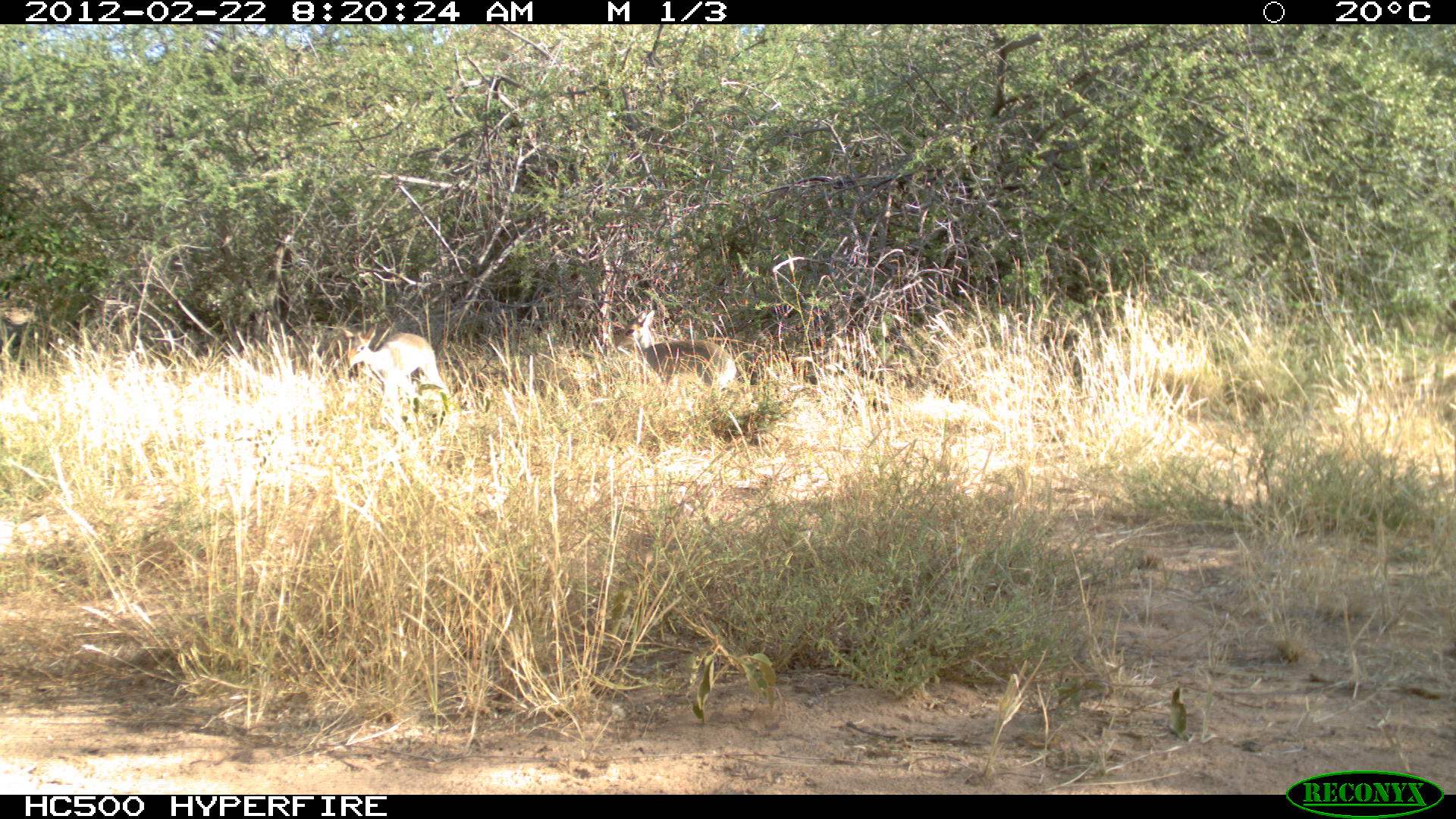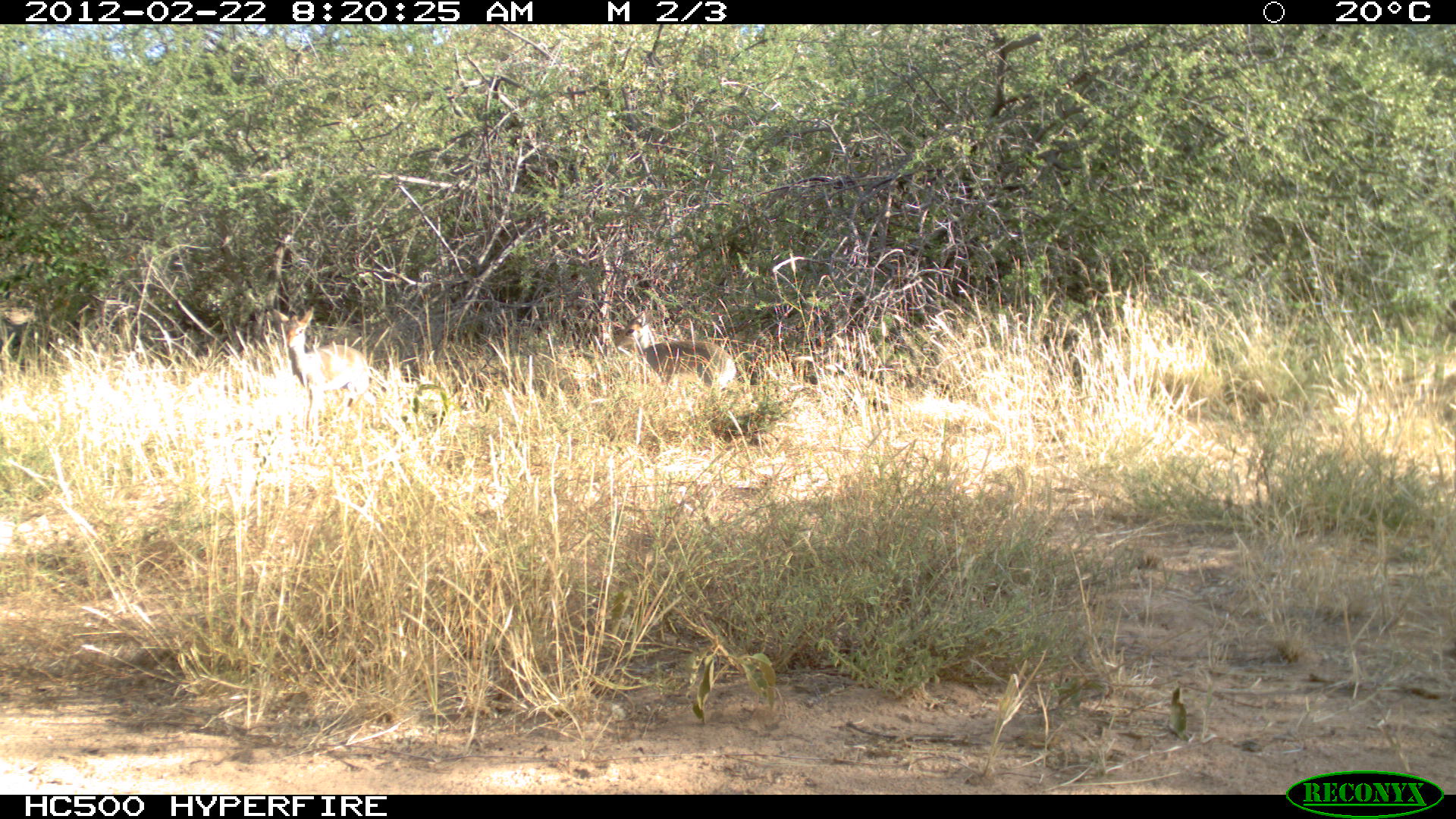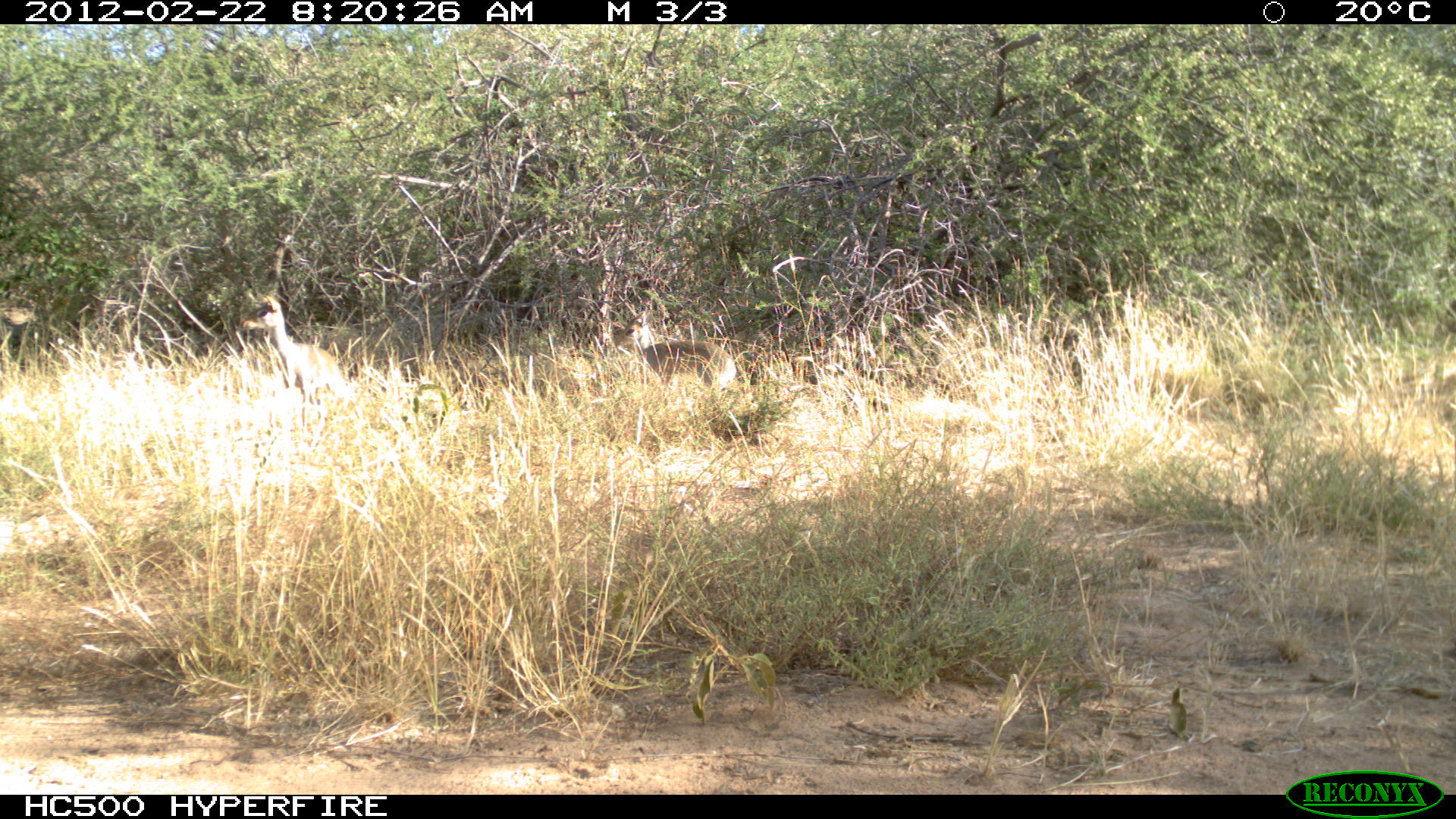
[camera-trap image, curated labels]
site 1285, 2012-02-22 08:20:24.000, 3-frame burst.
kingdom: Animalia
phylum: Chordata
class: Mammalia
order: Artiodactyla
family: Bovidae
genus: Madoqua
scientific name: Madoqua guentheri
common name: günther's dik-dik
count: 2